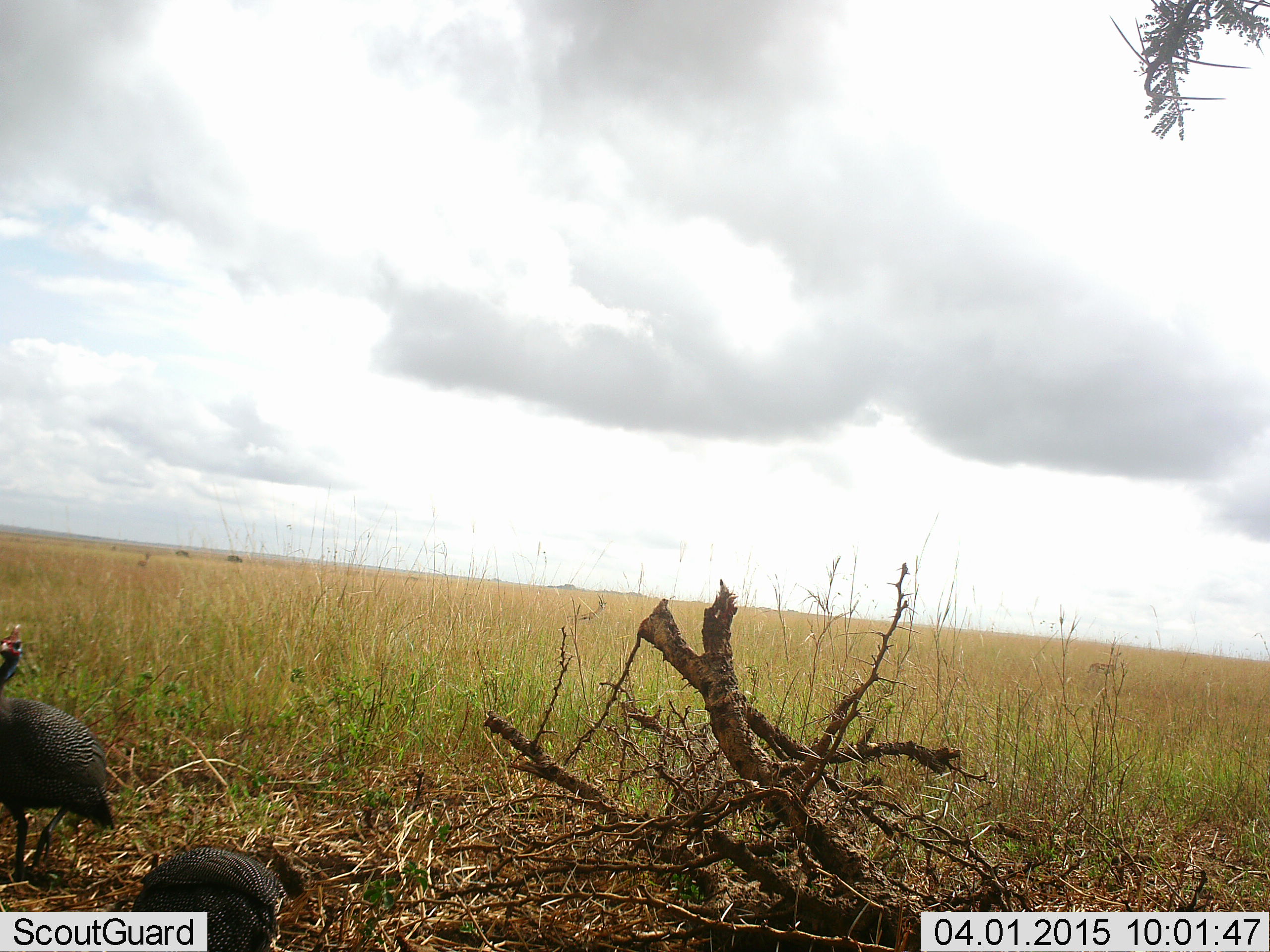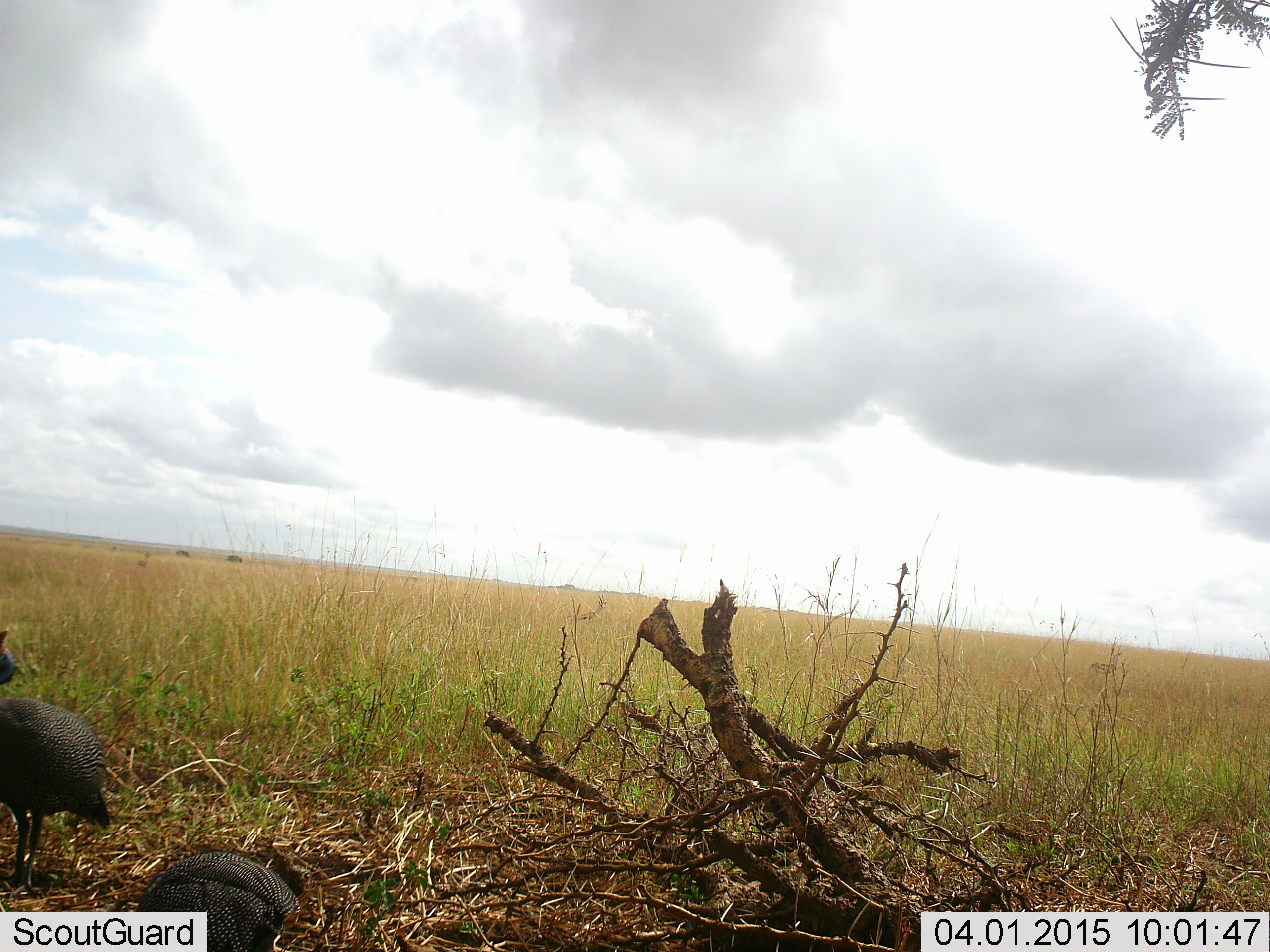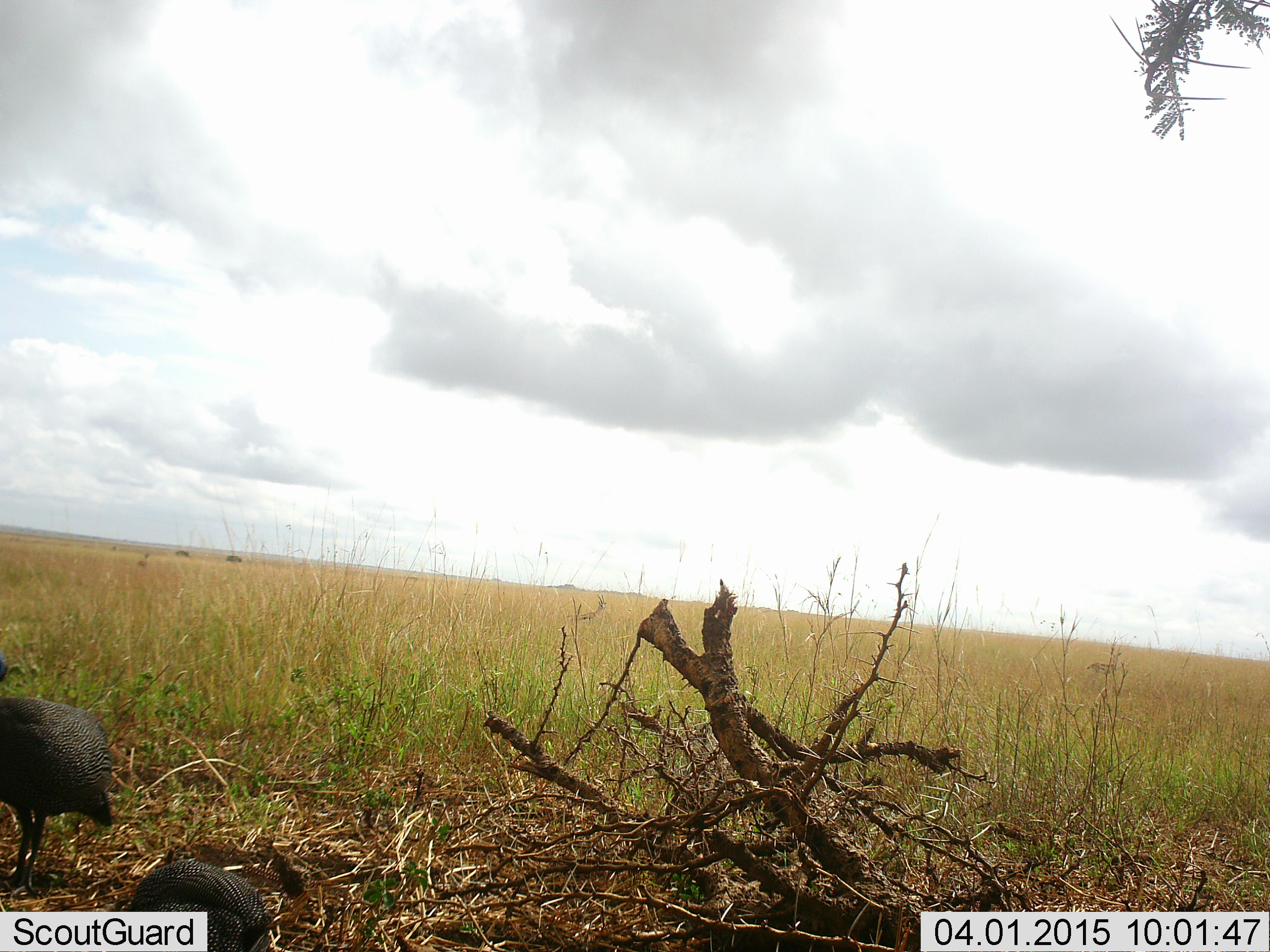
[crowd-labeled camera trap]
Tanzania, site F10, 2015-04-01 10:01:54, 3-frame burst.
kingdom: Animalia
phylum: Chordata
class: Aves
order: Galliformes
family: Numididae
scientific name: Numididae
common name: guinea fowl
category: guineafowl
Guineafowl (guinea fowl) (Numididae), count 2. Behavior (volunteer vote fractions): standing 80%, resting 20%, moving 10%, interacting 0%. Young present (vote fraction): 0%. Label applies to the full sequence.